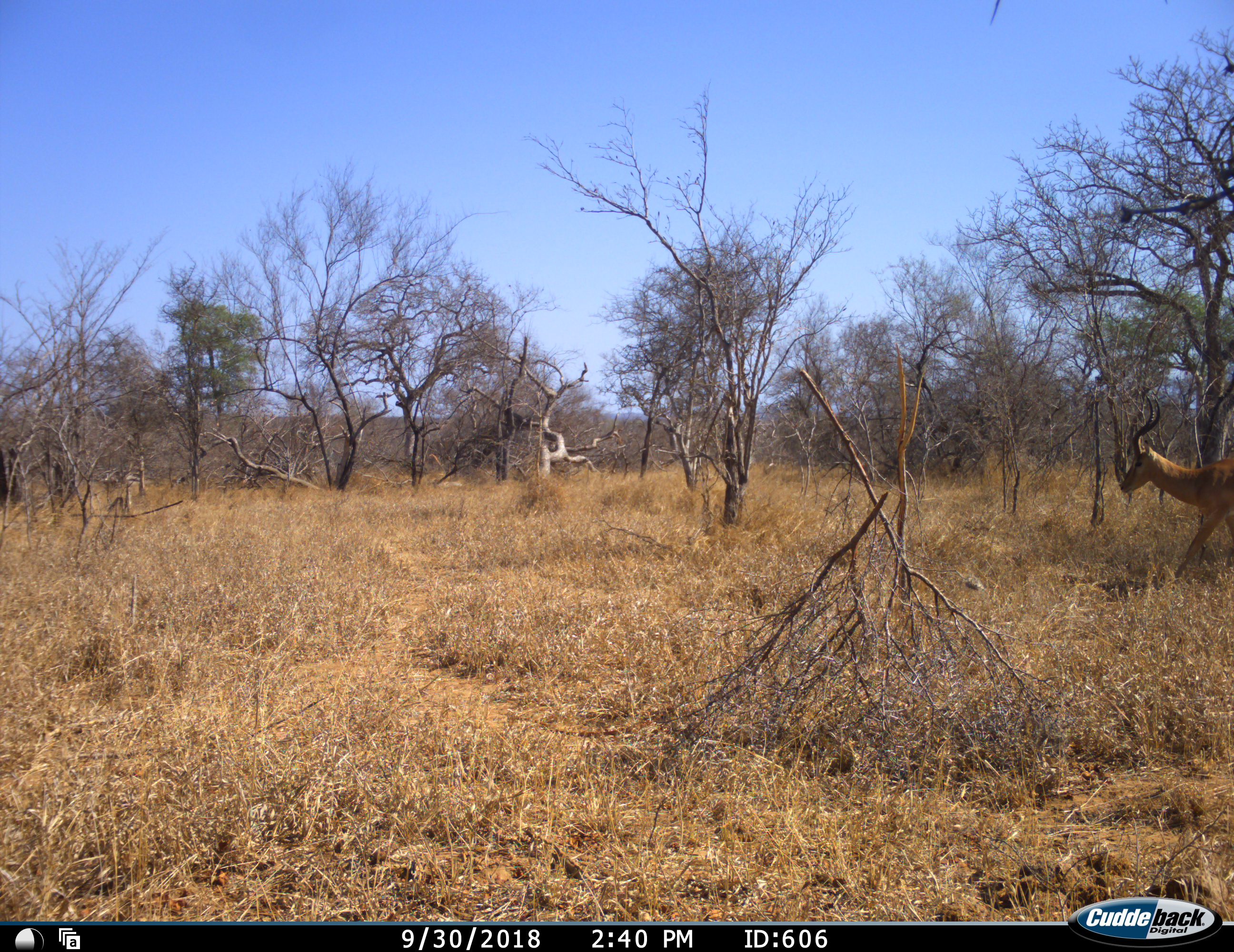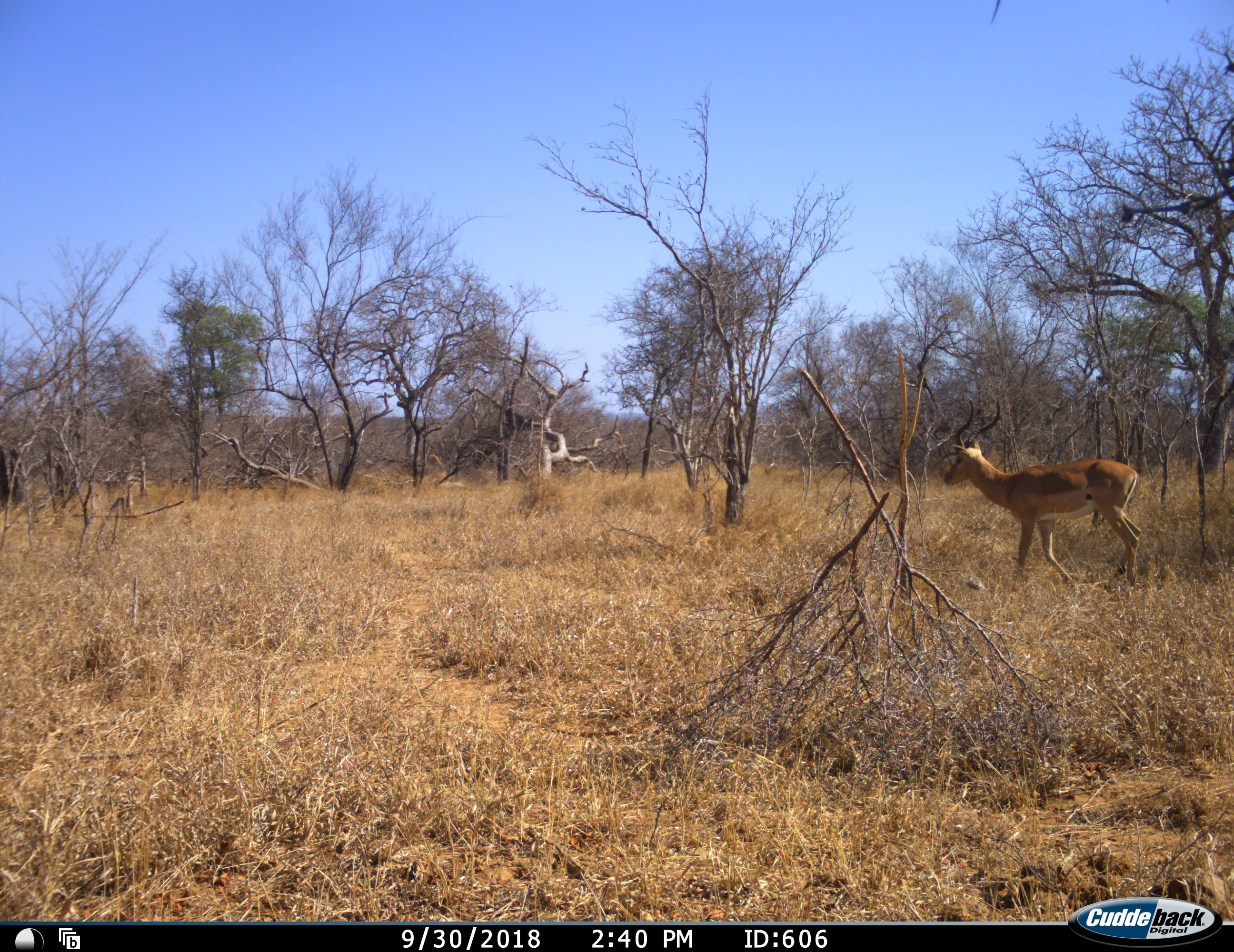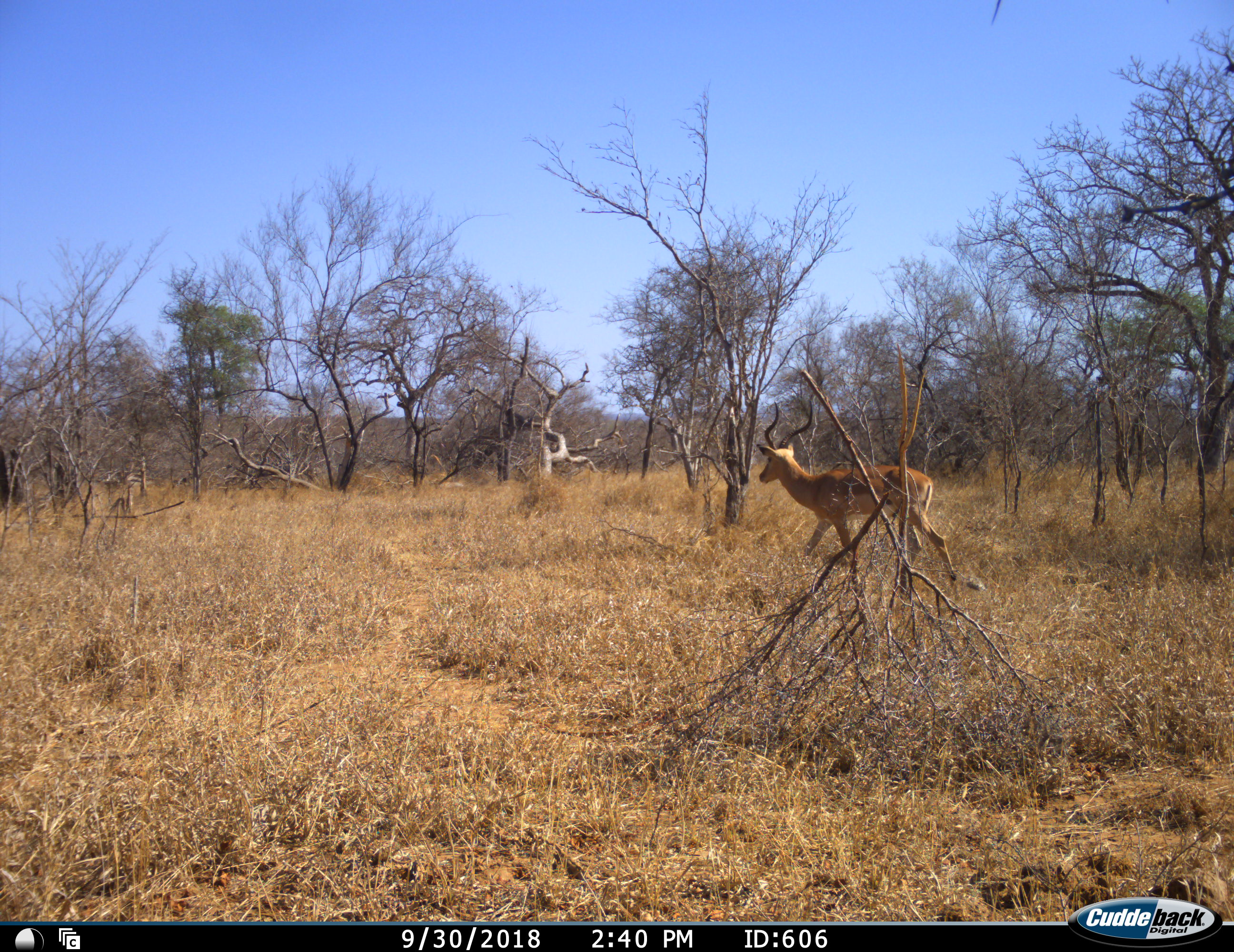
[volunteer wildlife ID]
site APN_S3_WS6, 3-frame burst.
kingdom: Animalia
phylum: Chordata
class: Mammalia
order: Artiodactyla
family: Bovidae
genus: Aepyceros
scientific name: Aepyceros melampus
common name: impala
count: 1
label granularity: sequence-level